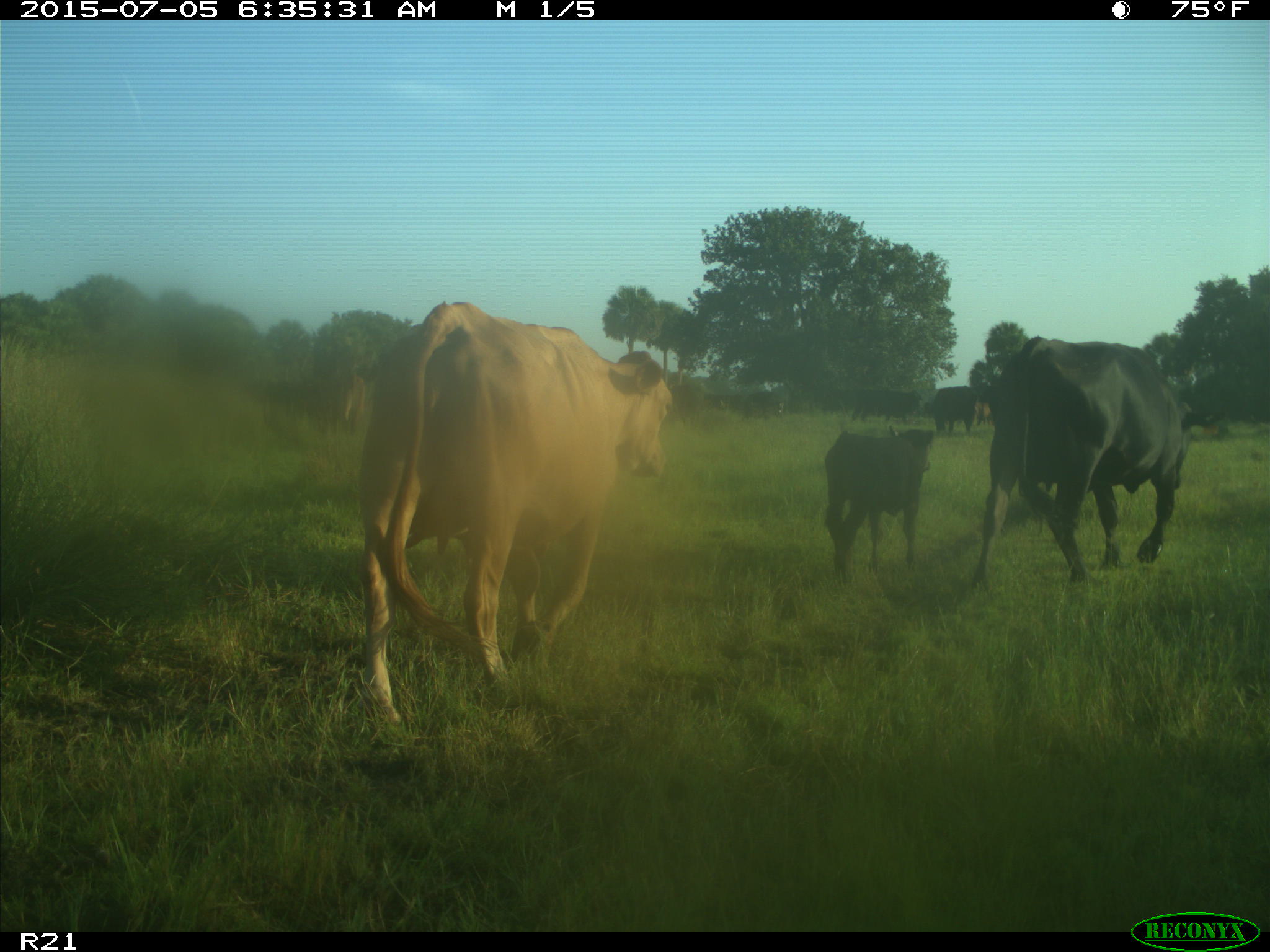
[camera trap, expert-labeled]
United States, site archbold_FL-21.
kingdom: Animalia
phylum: Chordata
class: Mammalia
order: Artiodactyla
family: Bovidae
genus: Bos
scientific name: Bos taurus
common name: domestic cow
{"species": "Bos taurus (domestic cow)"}